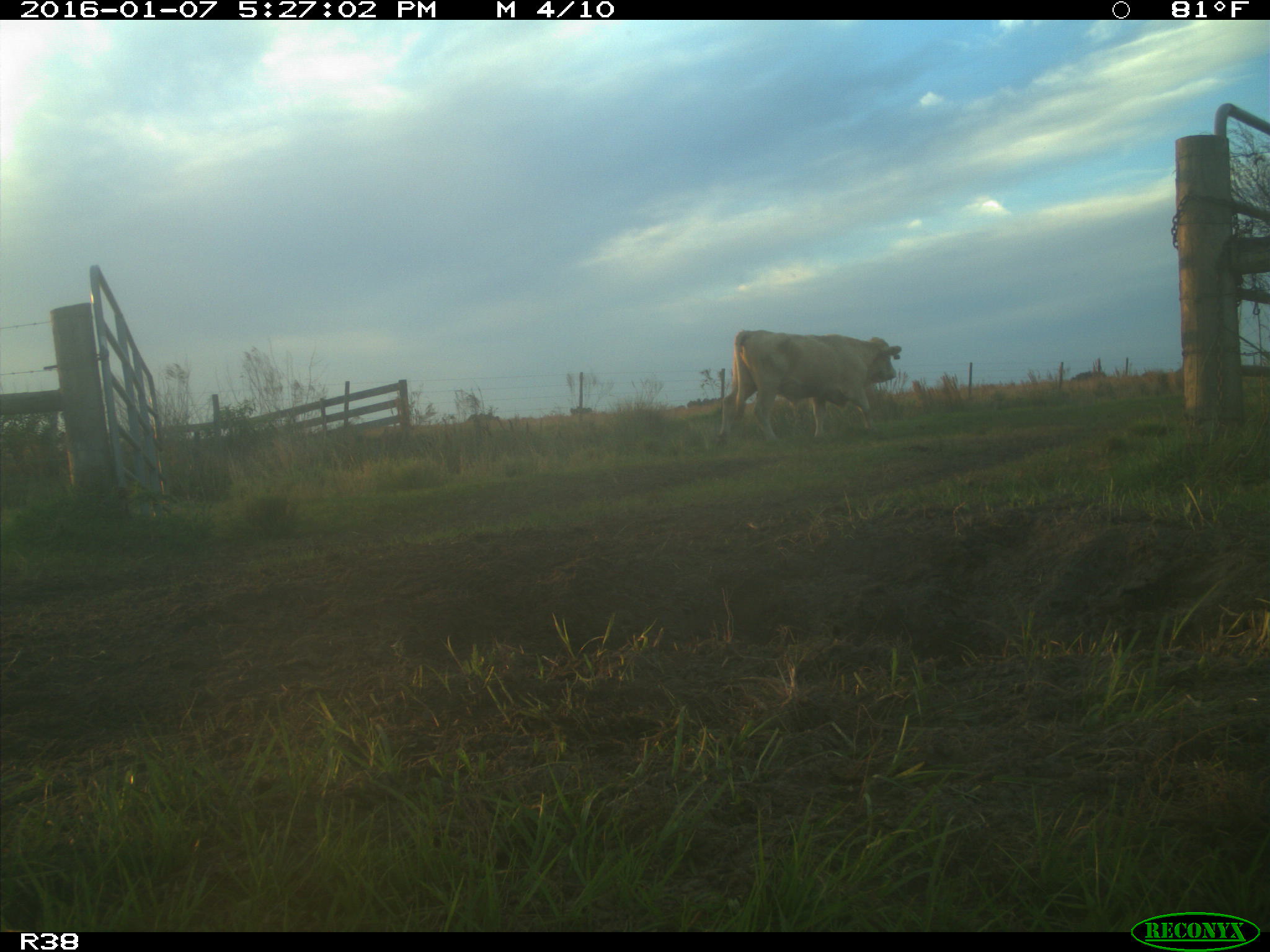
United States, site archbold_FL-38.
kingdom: Animalia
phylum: Chordata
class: Mammalia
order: Artiodactyla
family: Bovidae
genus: Bos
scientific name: Bos taurus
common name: domestic cow